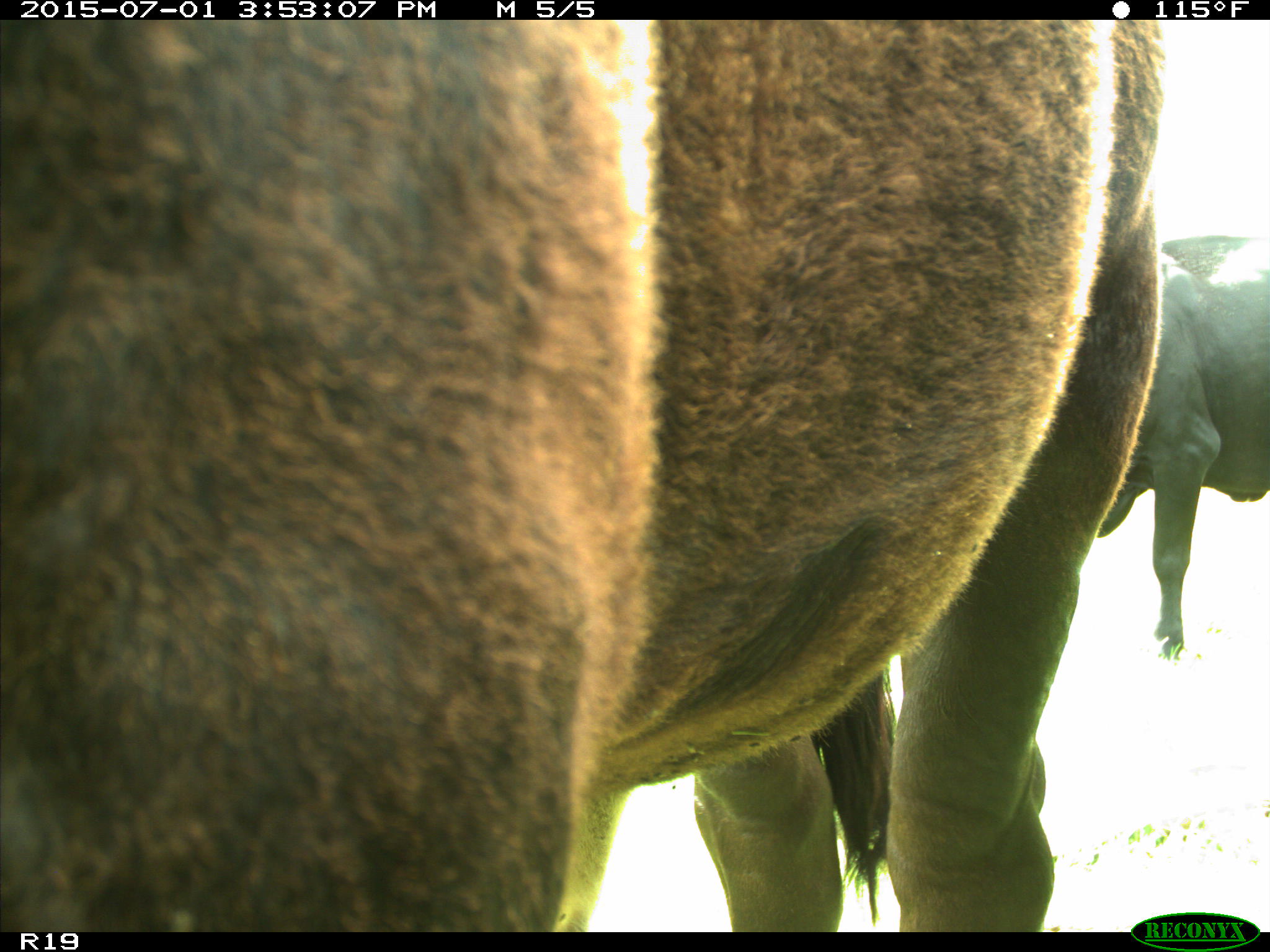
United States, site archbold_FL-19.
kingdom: Animalia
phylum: Chordata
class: Mammalia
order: Artiodactyla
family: Bovidae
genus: Bos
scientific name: Bos taurus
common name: domestic cow